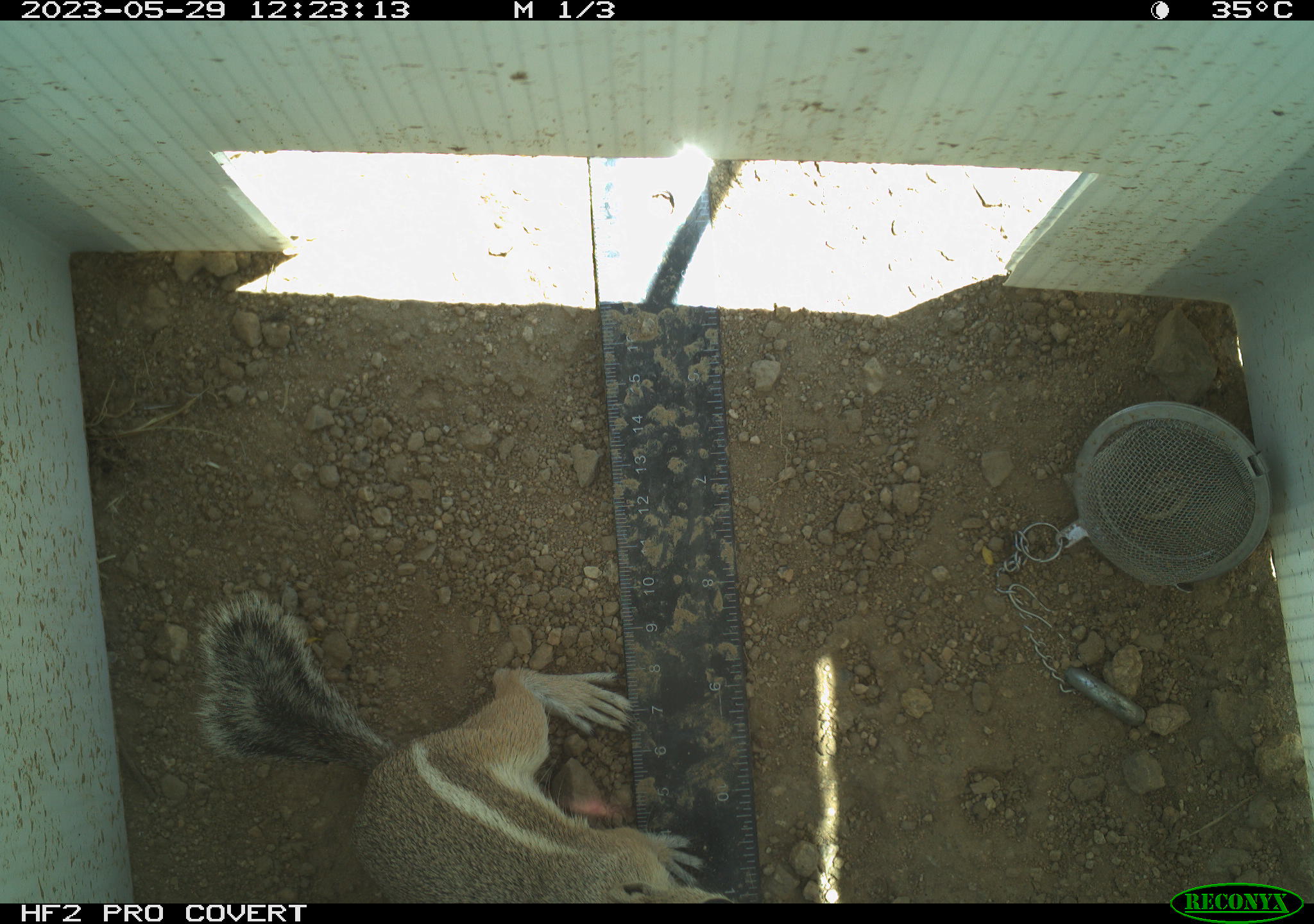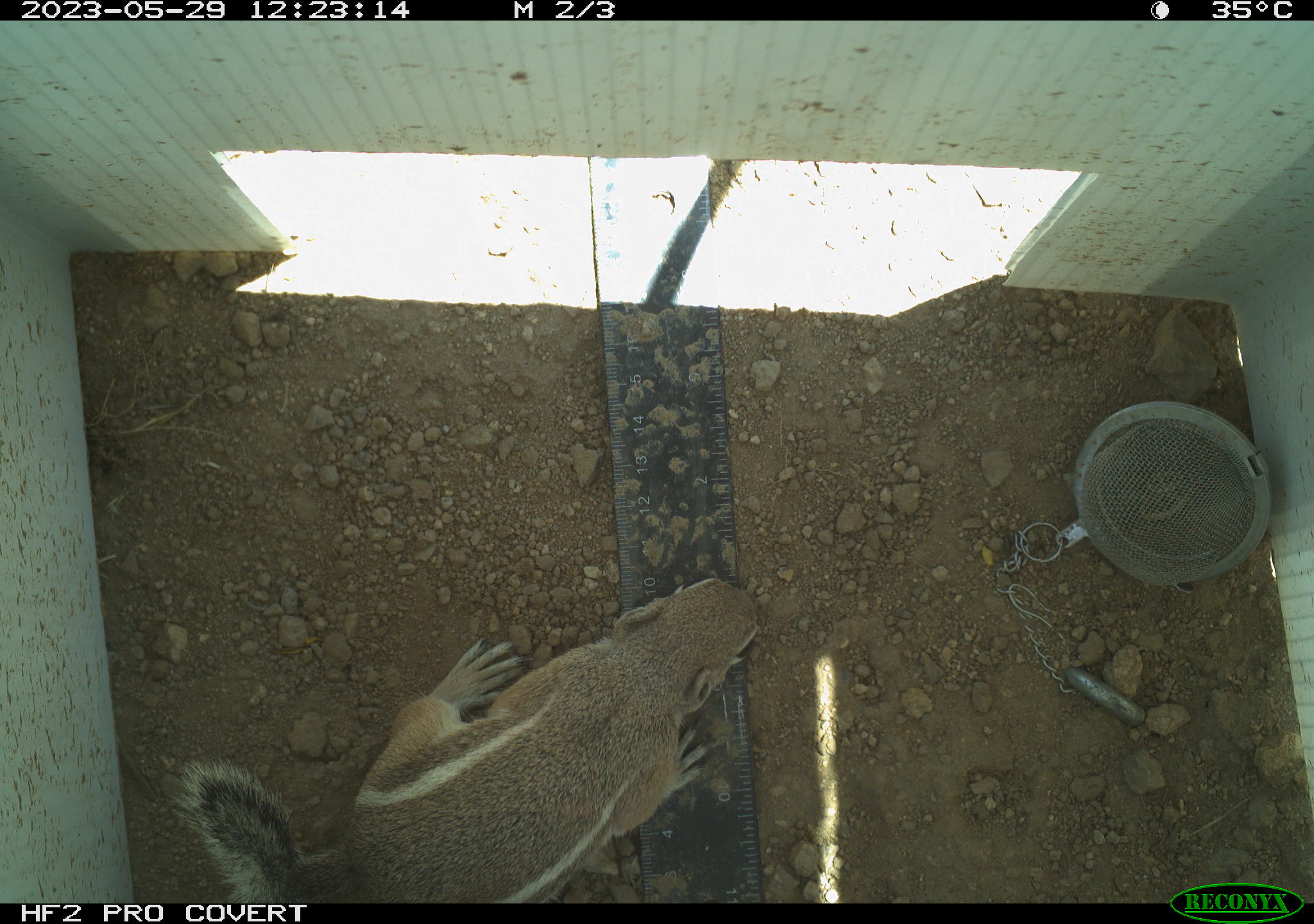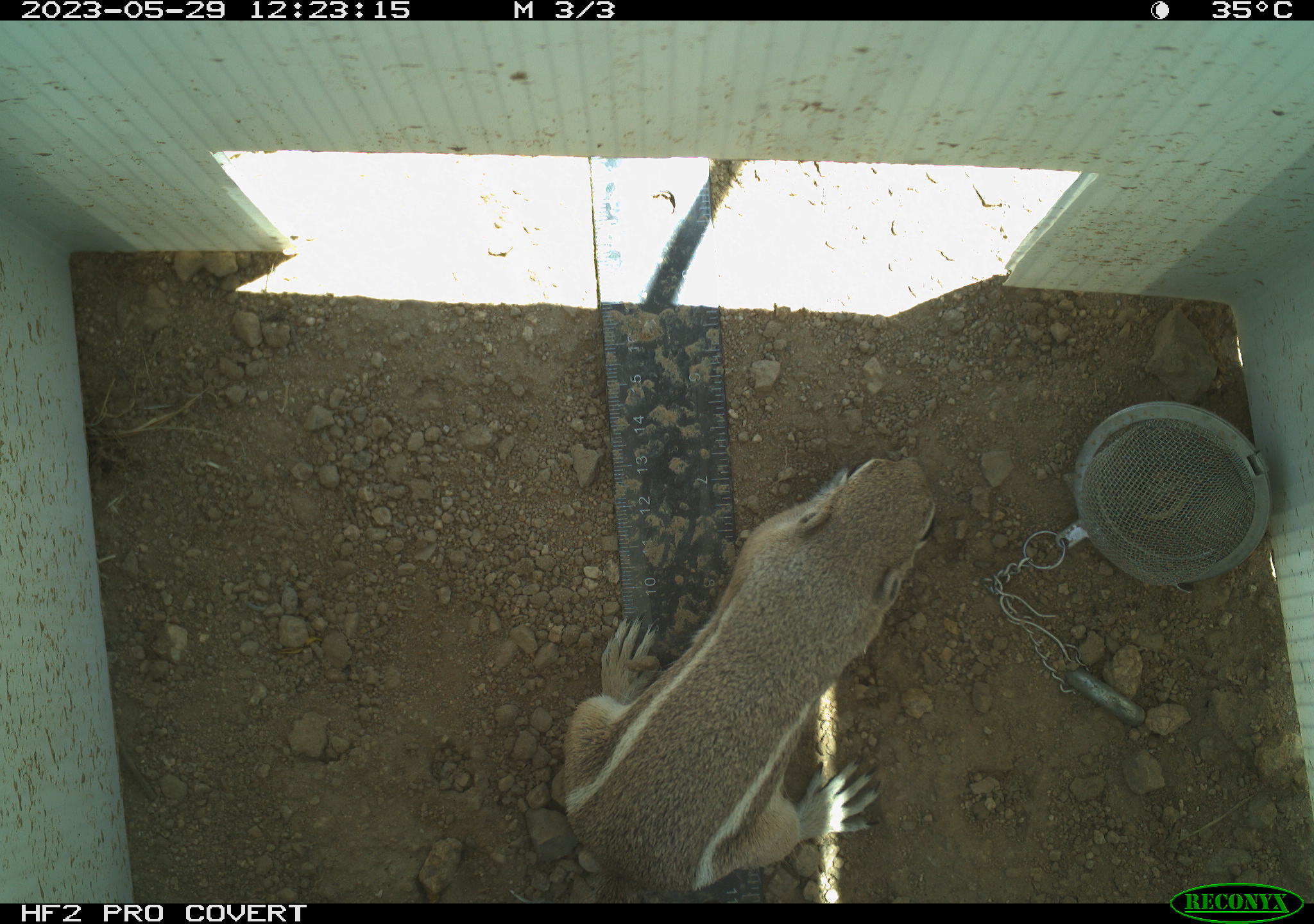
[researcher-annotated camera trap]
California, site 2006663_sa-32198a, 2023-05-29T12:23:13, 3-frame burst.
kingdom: Animalia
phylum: Chordata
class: Mammalia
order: Rodentia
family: Sciuridae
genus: Ammospermophilus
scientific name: Ammospermophilus leucurus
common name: white-tailed antelope squirrel